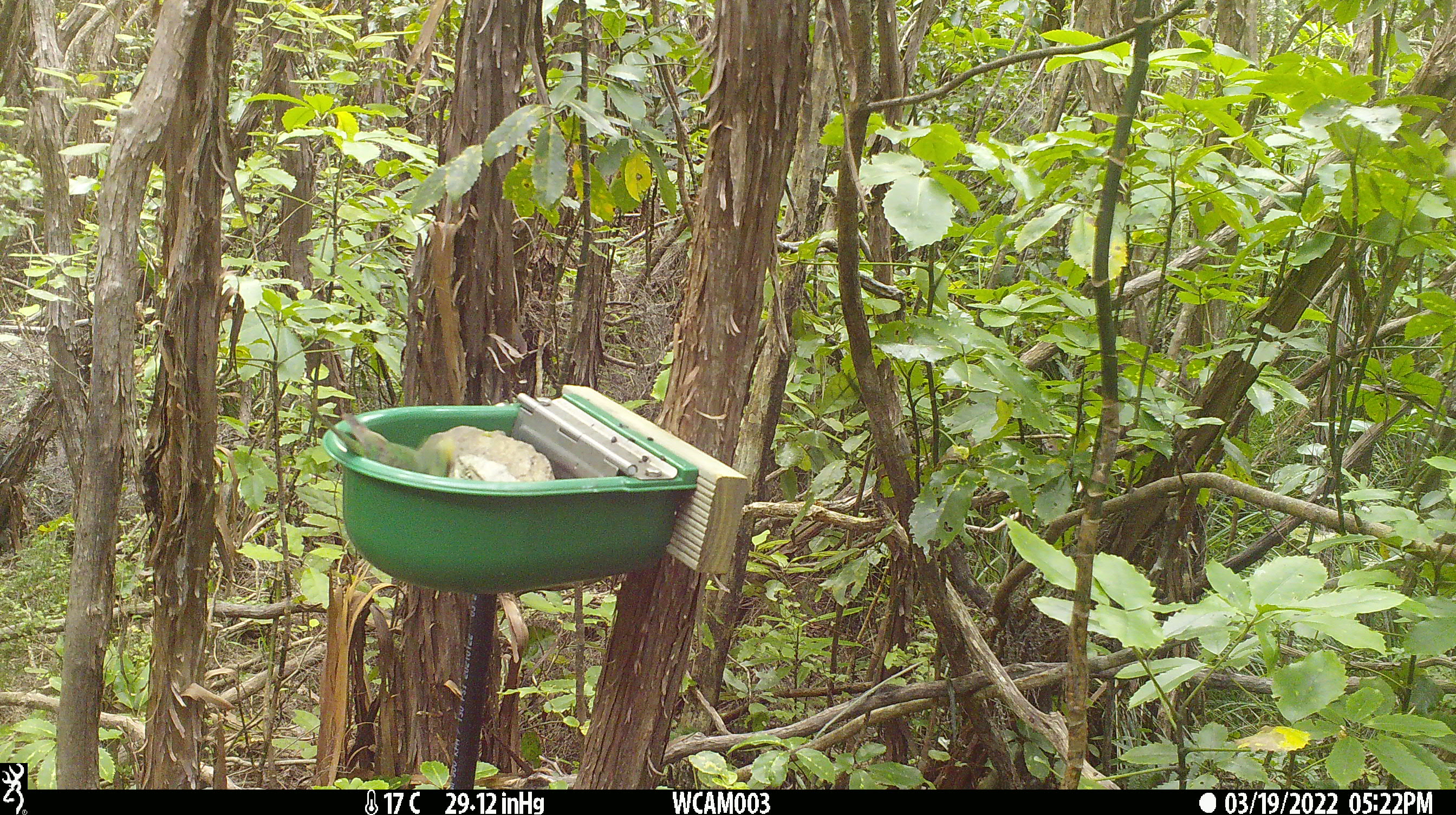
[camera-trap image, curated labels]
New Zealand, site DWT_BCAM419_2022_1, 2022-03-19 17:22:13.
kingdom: Animalia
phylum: Chordata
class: Aves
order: Psittaciformes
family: Psittaculidae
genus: Cyanoramphus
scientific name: Cyanoramphus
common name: parakeet